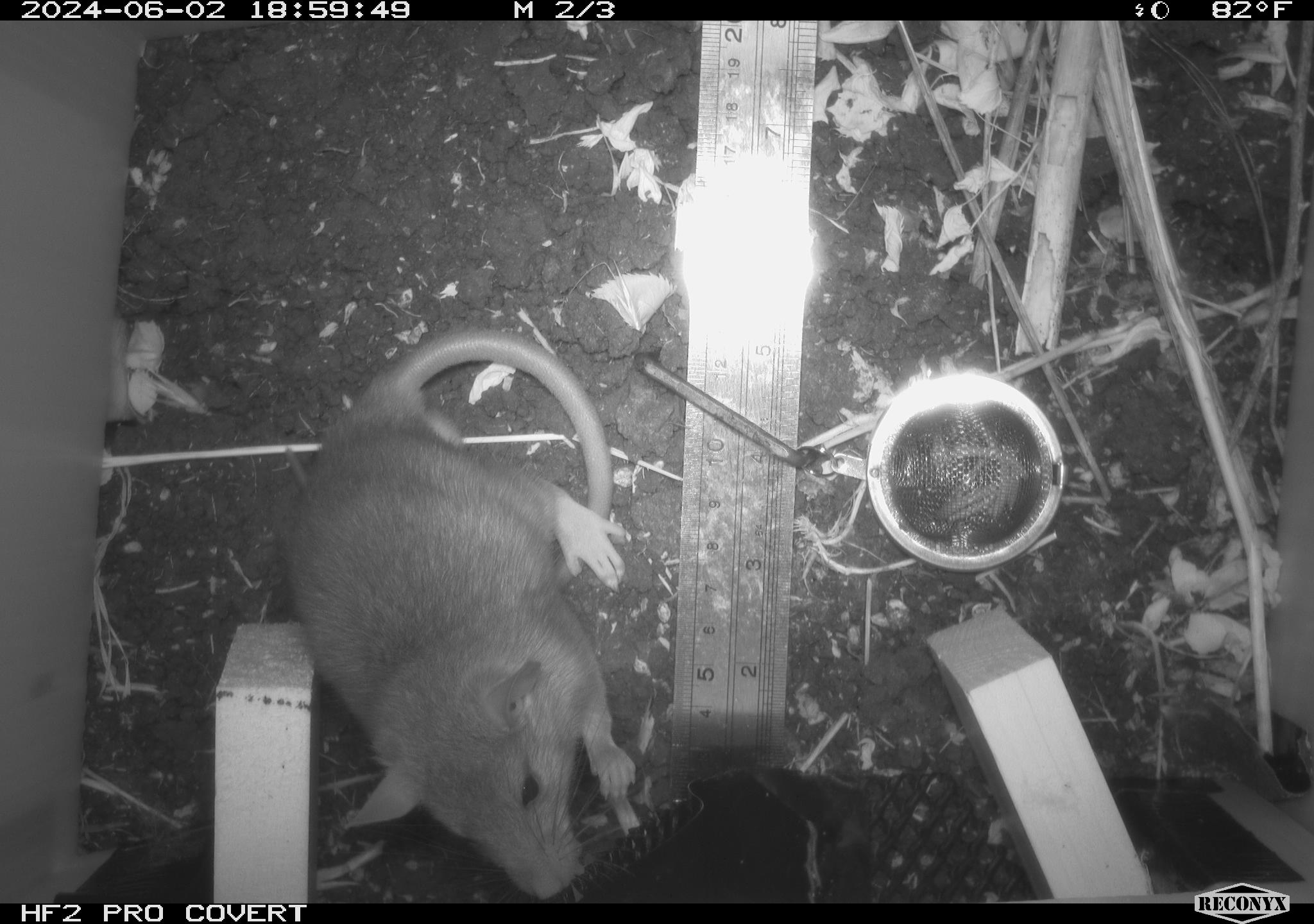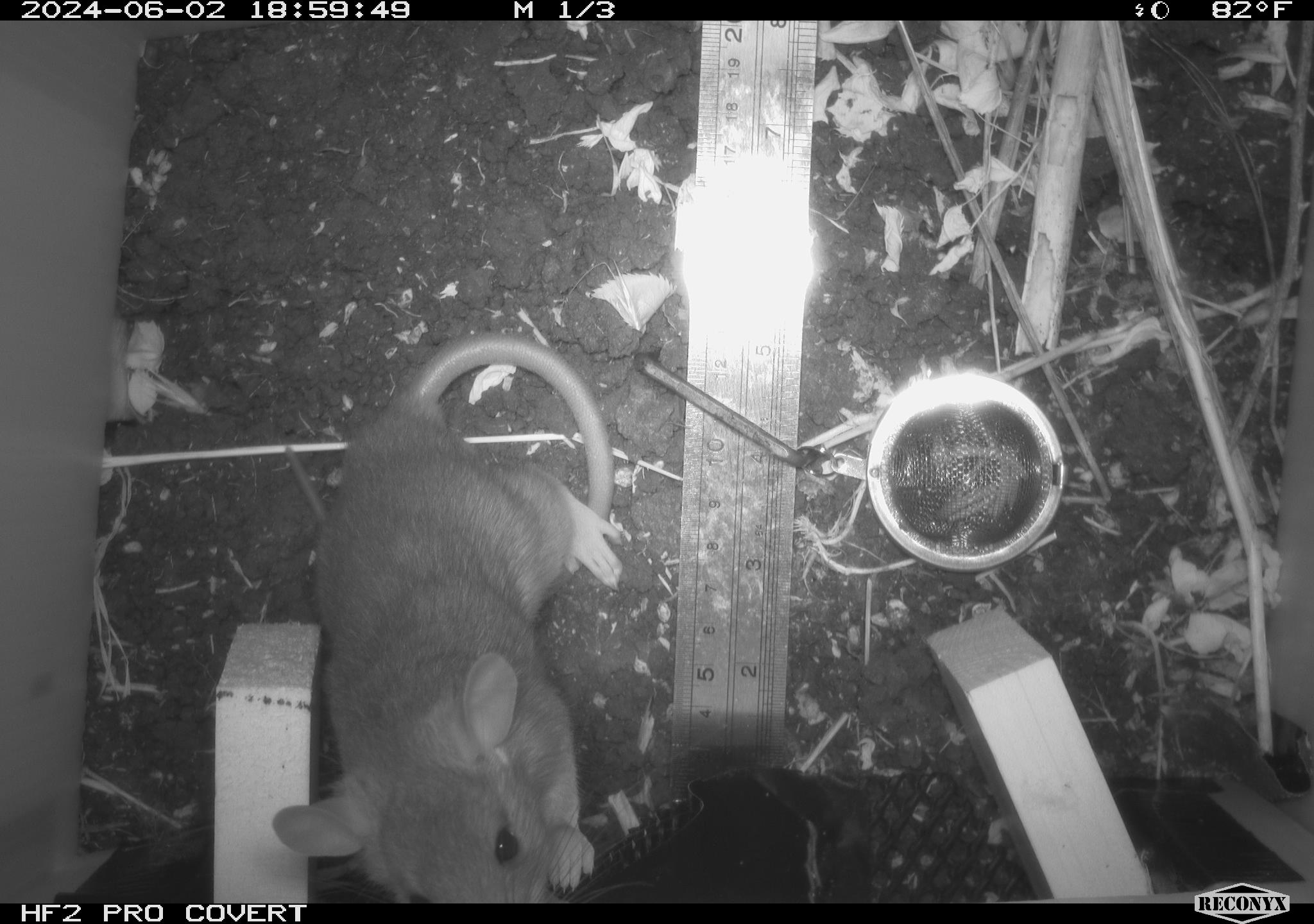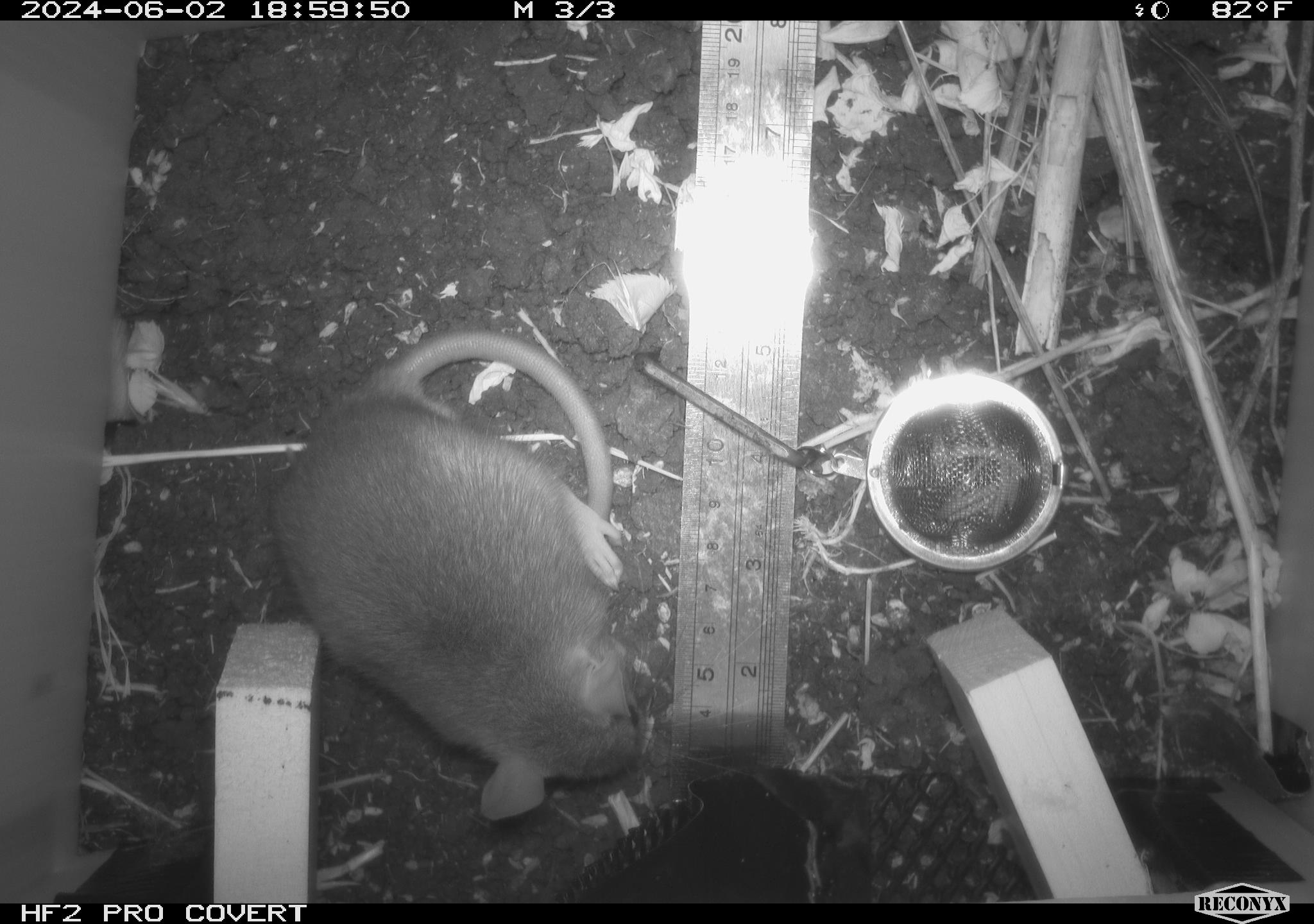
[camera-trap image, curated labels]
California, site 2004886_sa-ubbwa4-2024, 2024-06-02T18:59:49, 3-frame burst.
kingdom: Animalia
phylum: Chordata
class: Mammalia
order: Rodentia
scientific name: Rodentia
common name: woodrat or rat or mouse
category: woodrat or rat or mouse species